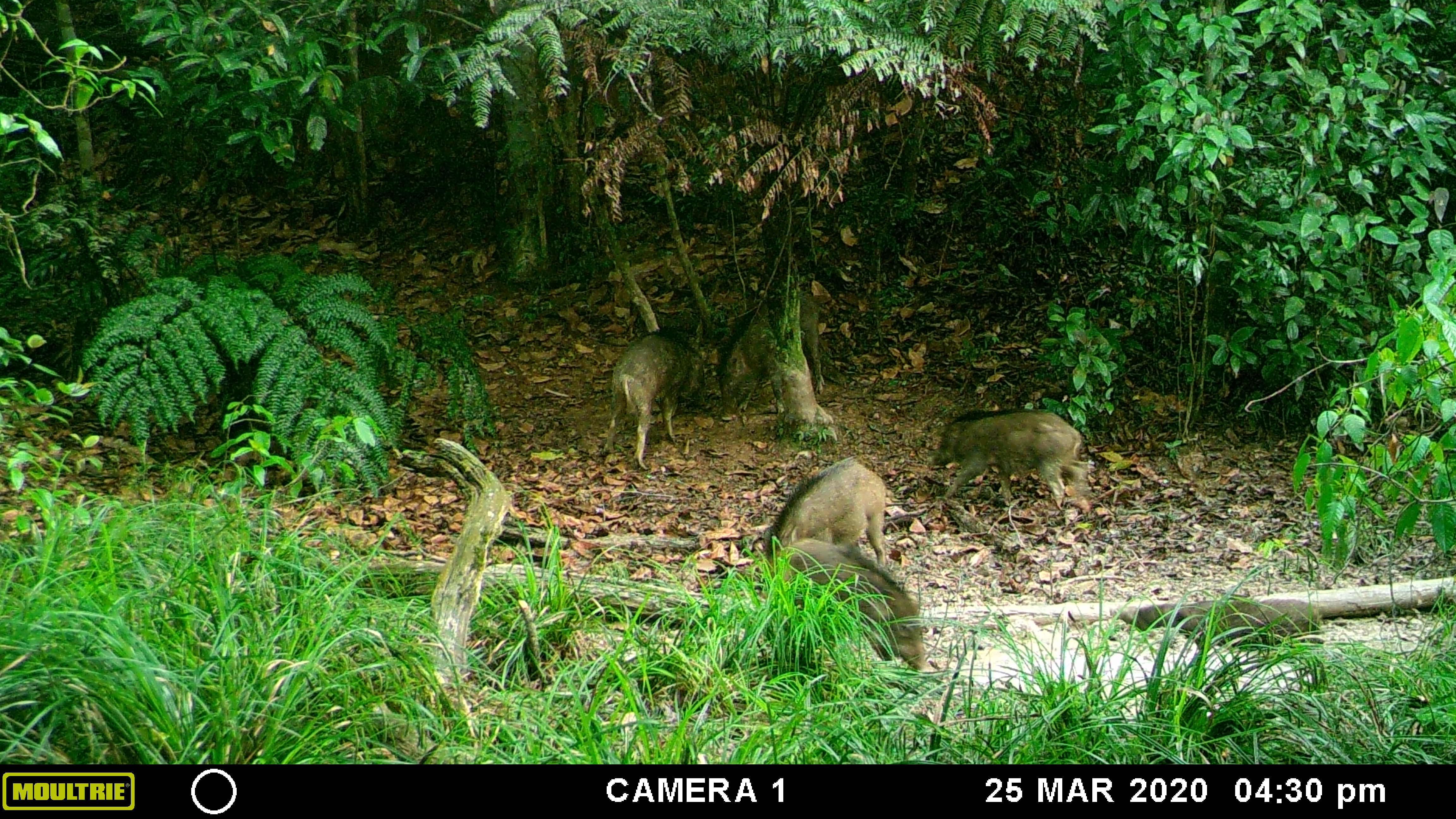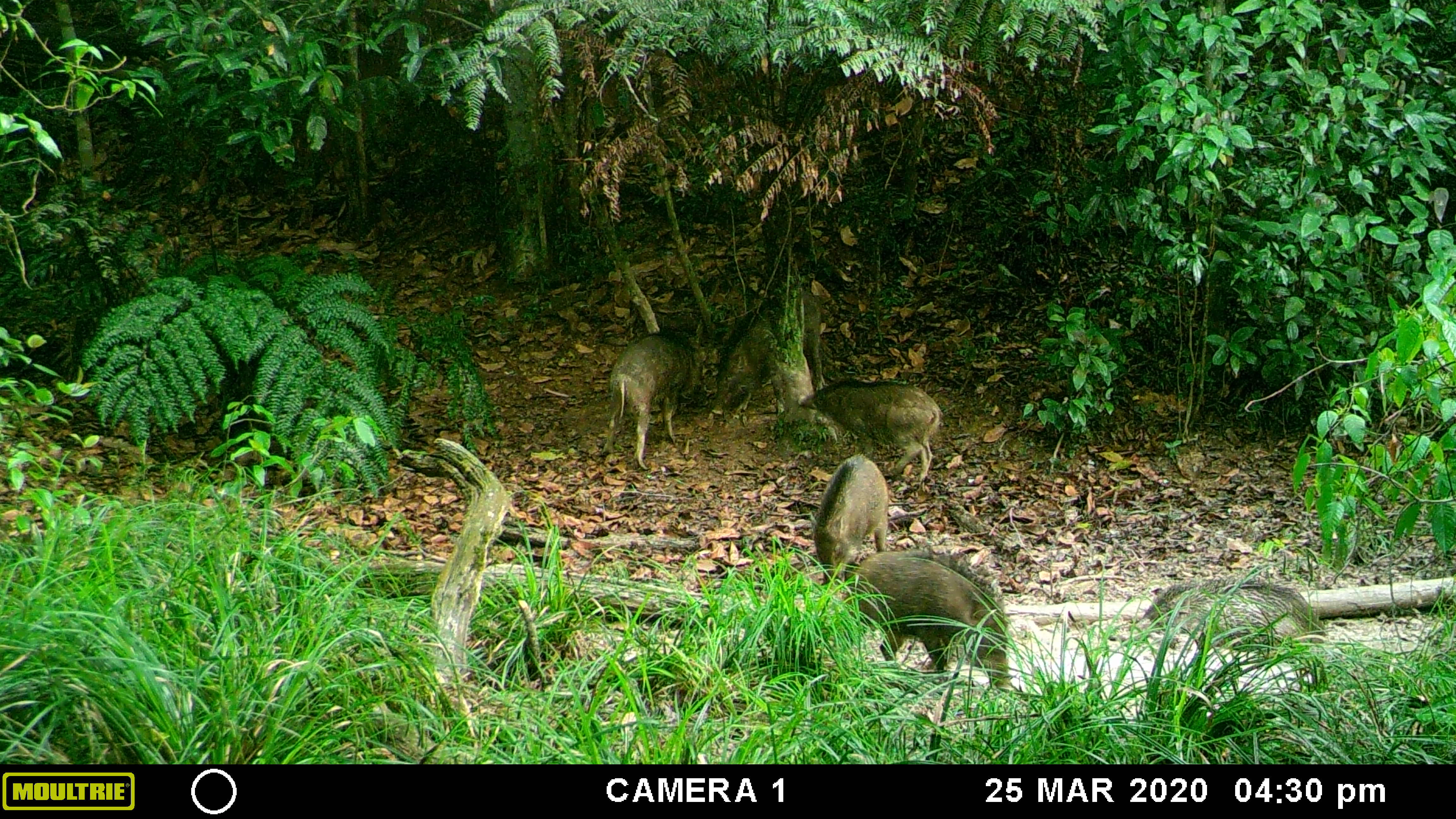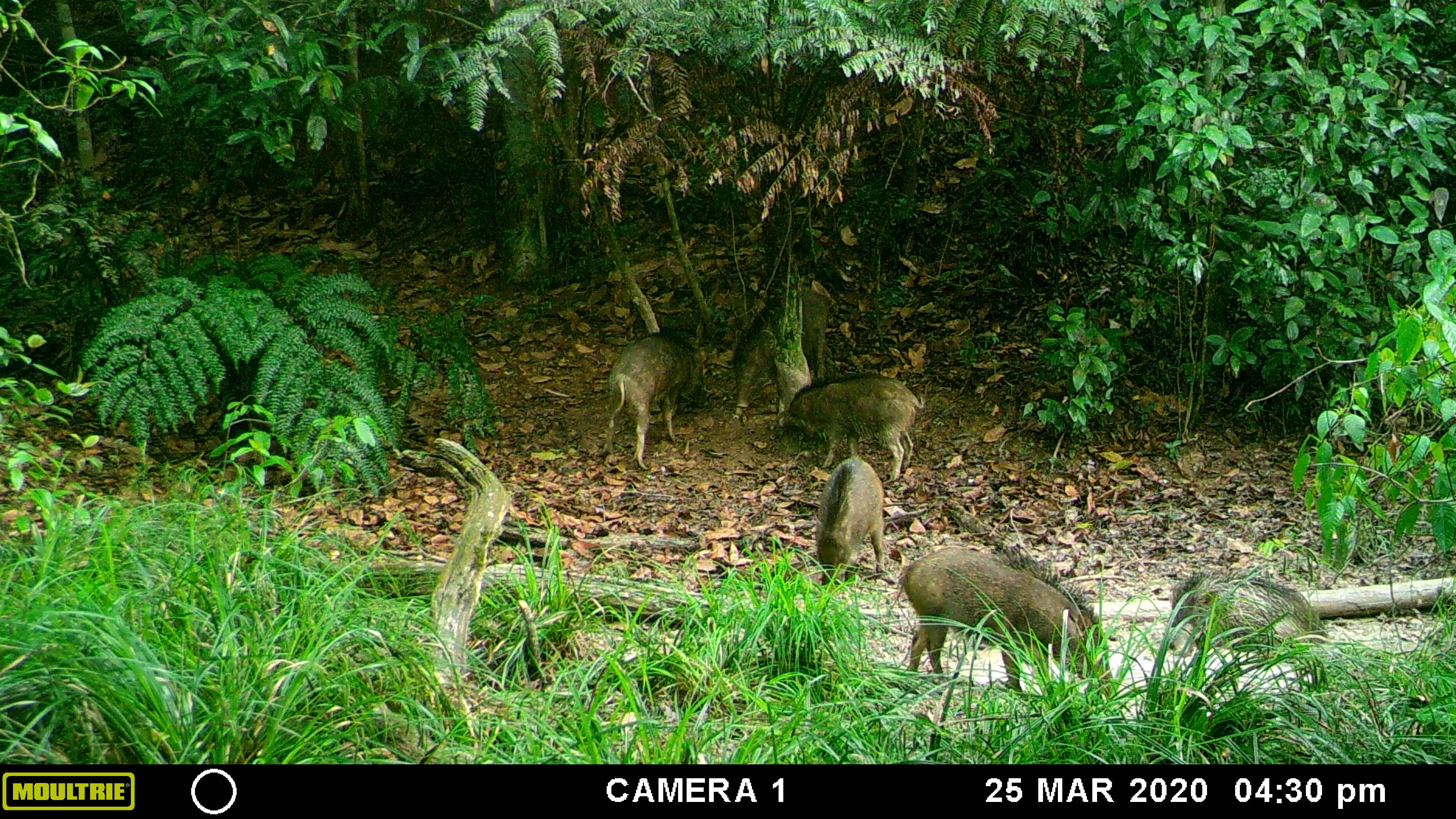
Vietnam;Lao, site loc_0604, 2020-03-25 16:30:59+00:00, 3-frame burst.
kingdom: Animalia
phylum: Chordata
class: Mammalia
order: Artiodactyla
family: Suidae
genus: Sus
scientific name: Sus scrofa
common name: eurasian wild pig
Eurasian wild pig (Sus scrofa). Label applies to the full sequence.